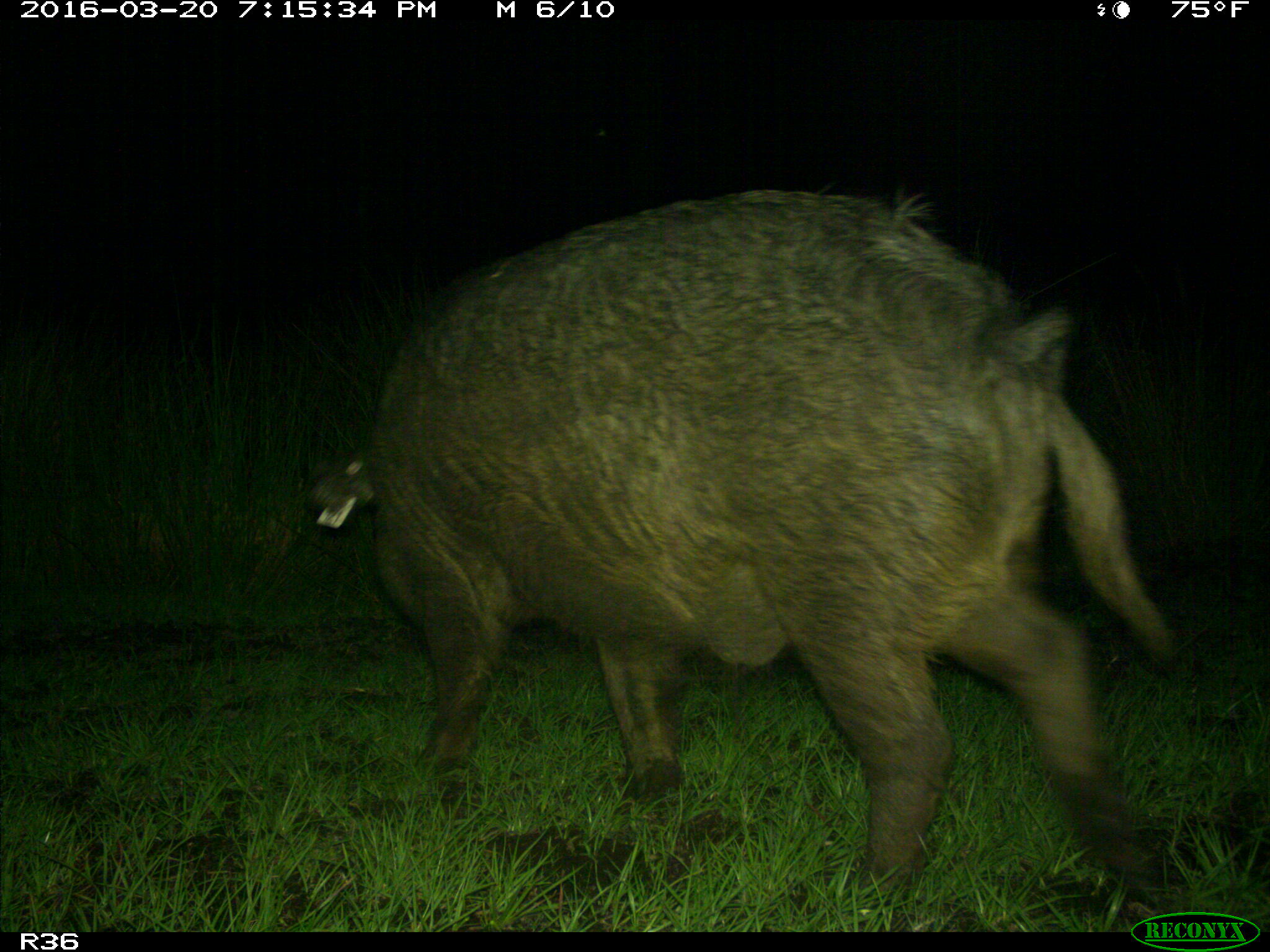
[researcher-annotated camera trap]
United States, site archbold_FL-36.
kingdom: Animalia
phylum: Chordata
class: Mammalia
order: Artiodactyla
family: Suidae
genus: Sus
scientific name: Sus scrofa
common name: wild boar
Sus scrofa (wild boar).